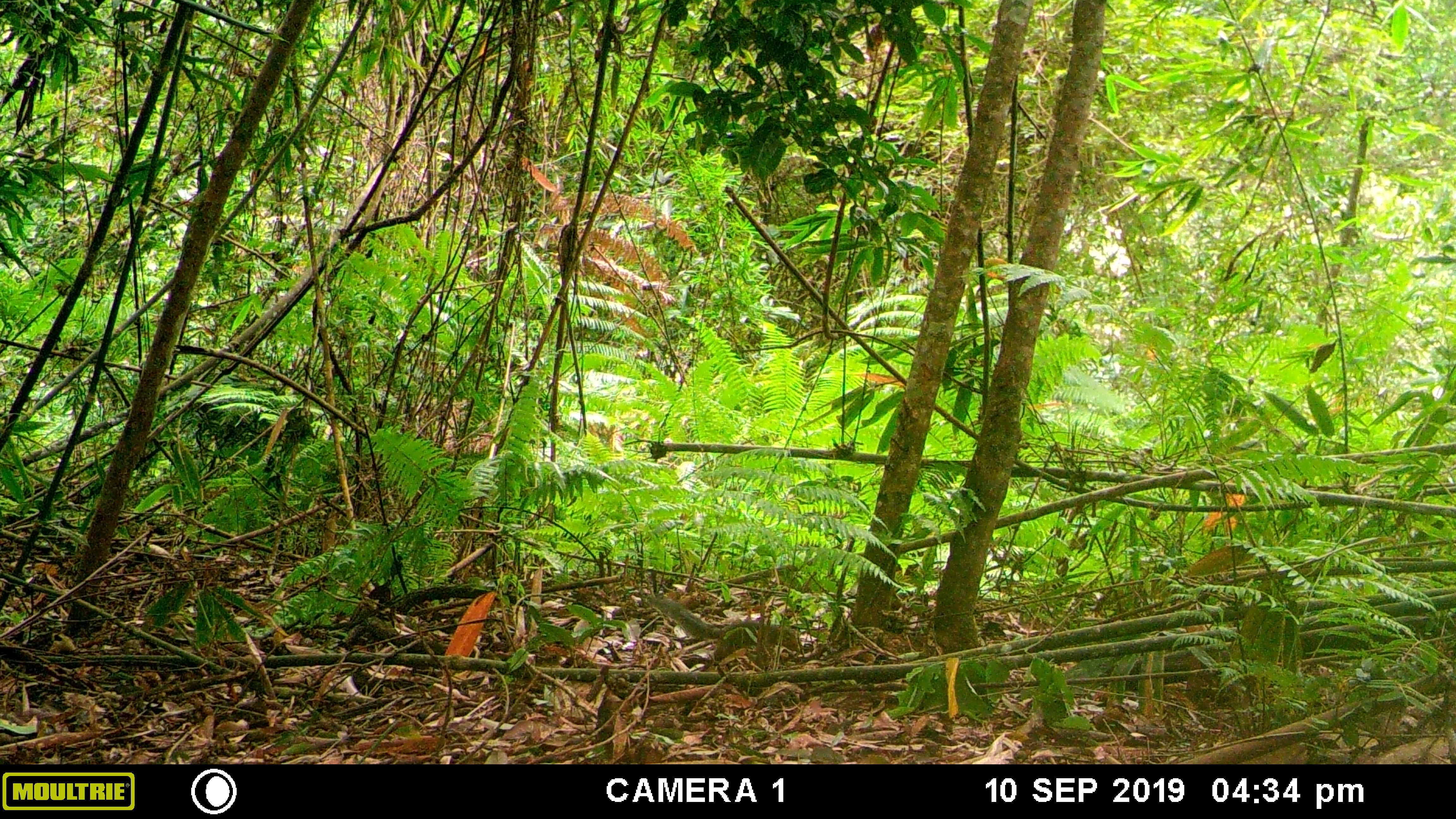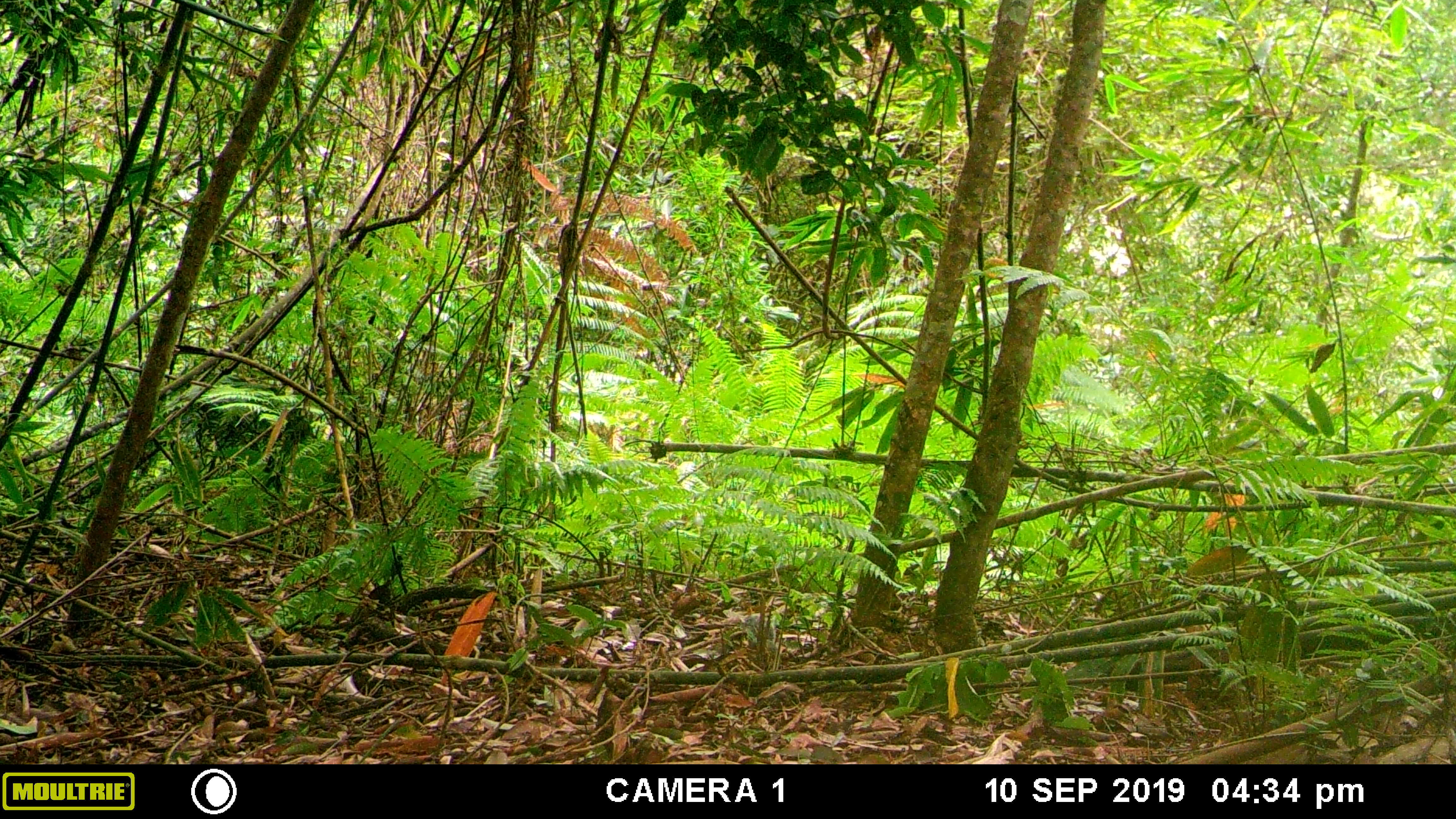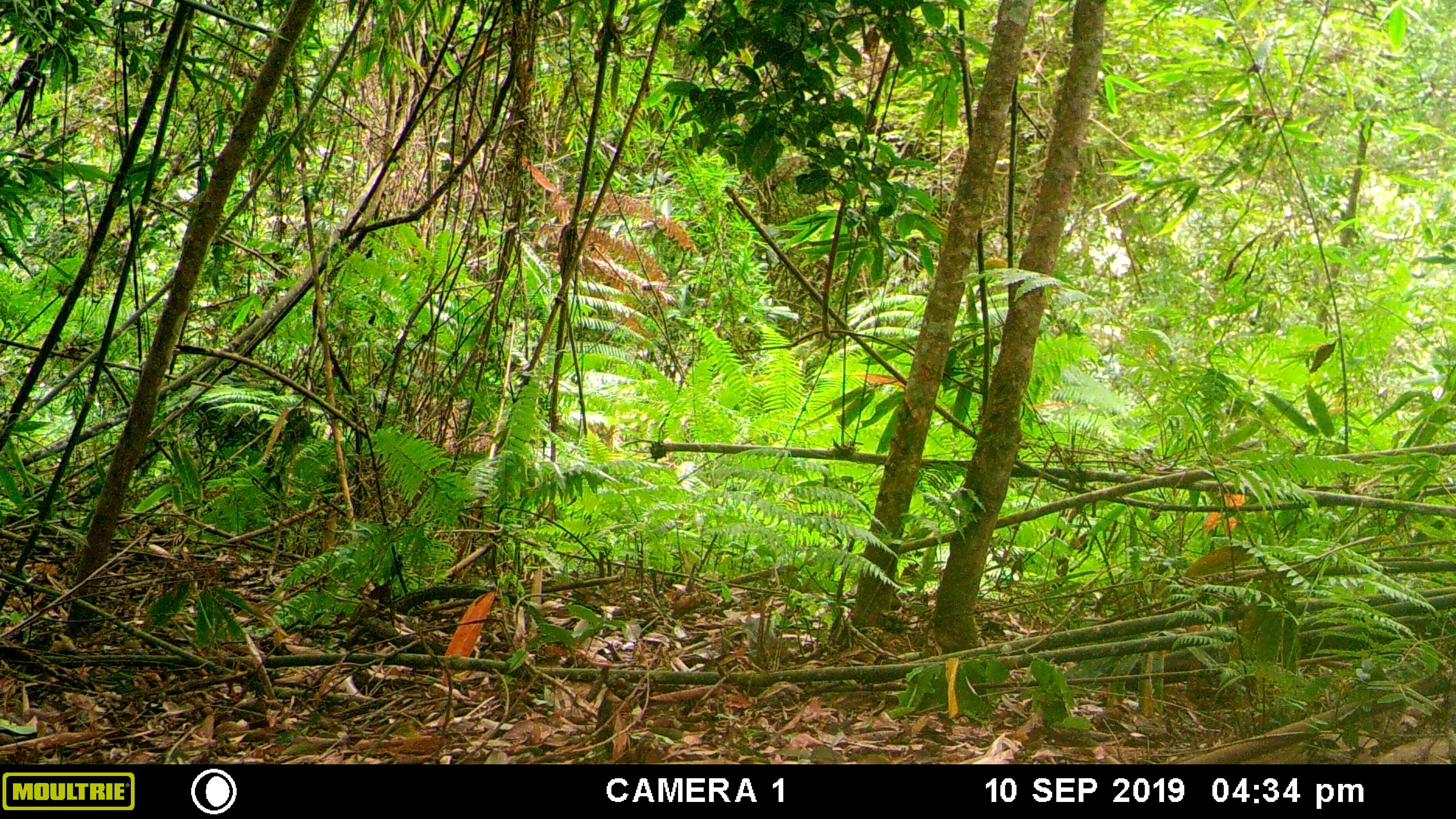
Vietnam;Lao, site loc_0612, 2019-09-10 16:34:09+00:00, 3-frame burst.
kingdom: Animalia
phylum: Chordata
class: Mammalia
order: Rodentia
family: Sciuridae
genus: Dremomys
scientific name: Dremomys rufigenis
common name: red-cheeked squirrel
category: red cheeked squirrel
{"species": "red cheeked squirrel (red-cheeked squirrel) (Dremomys rufigenis)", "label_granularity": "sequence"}